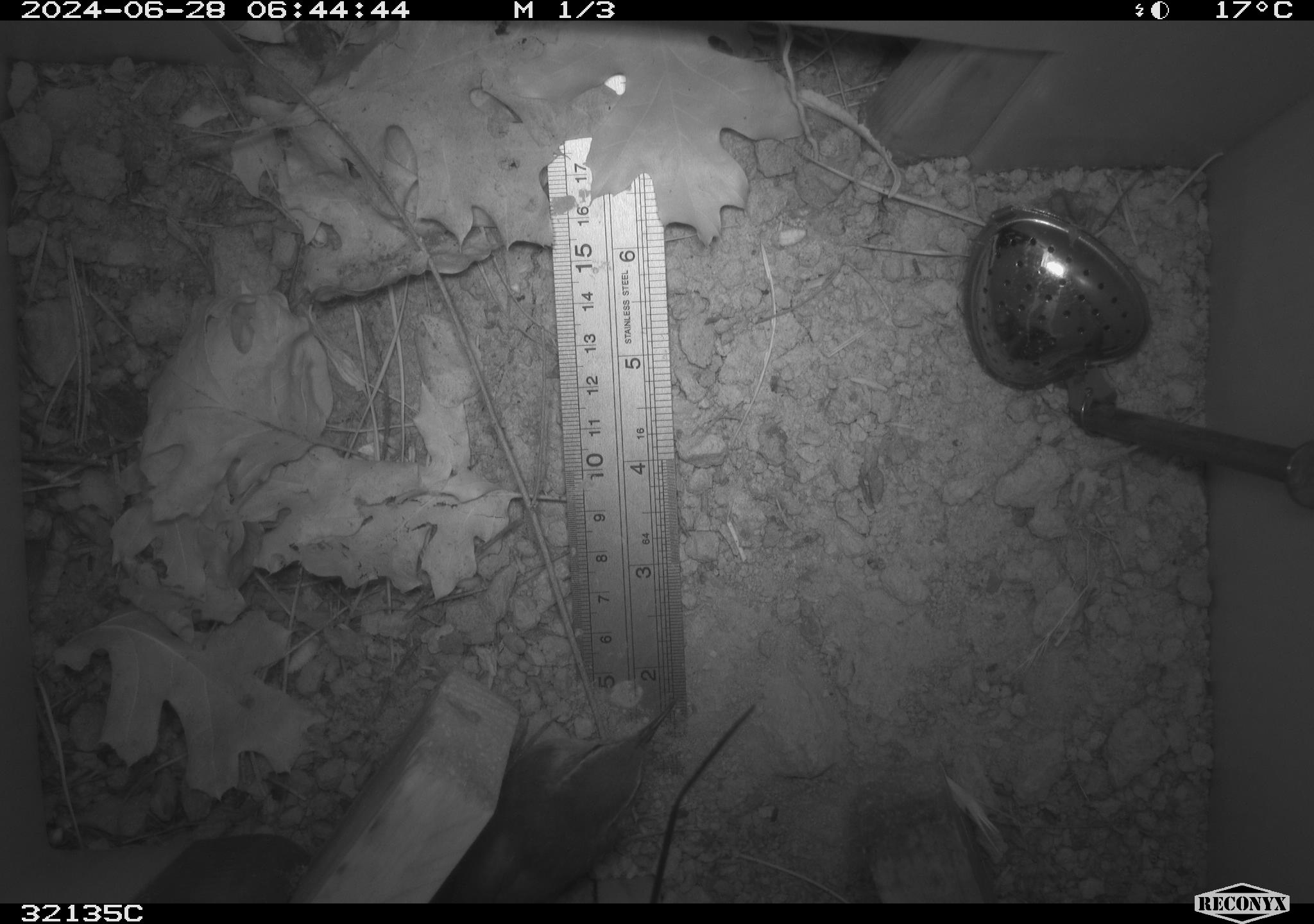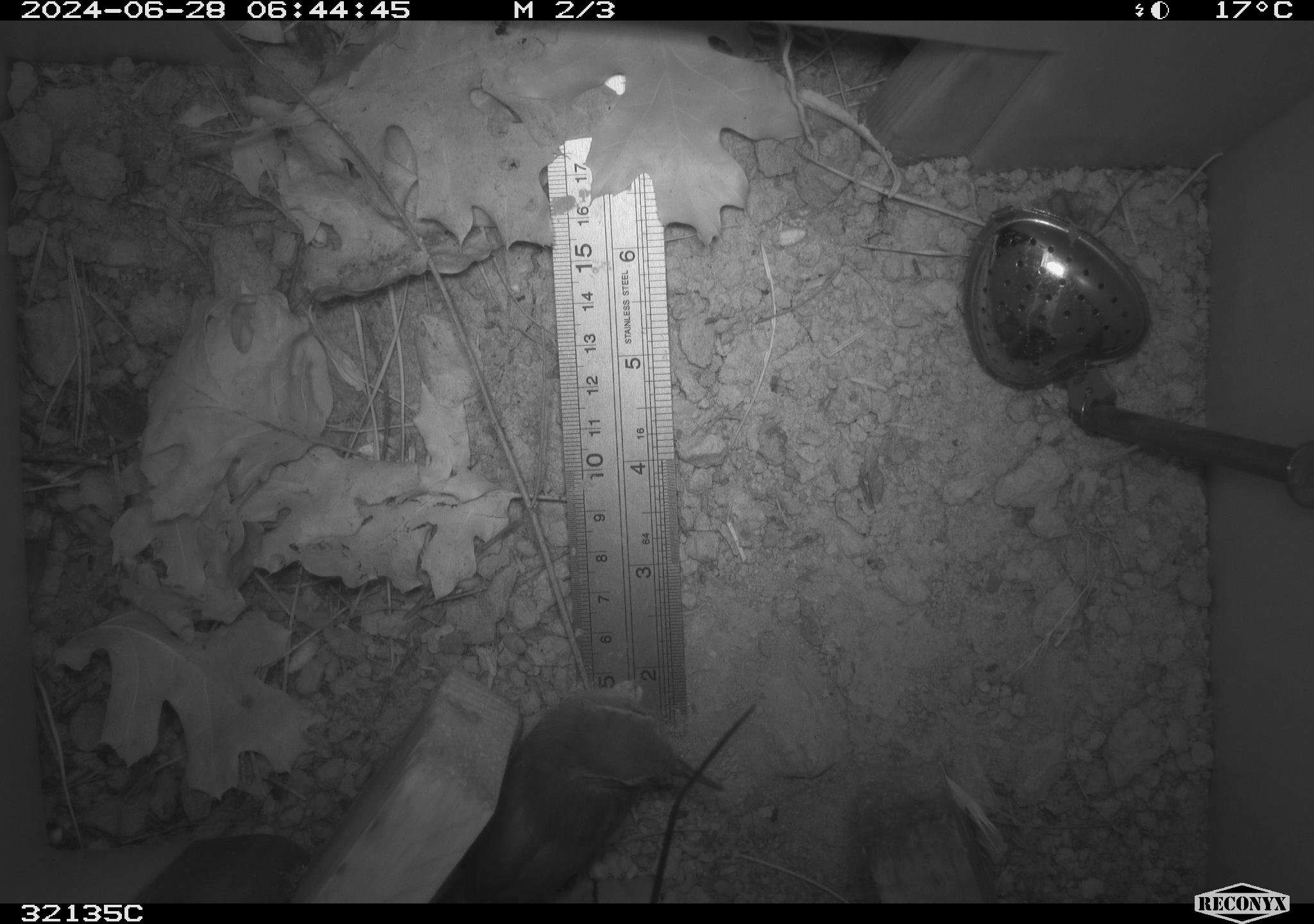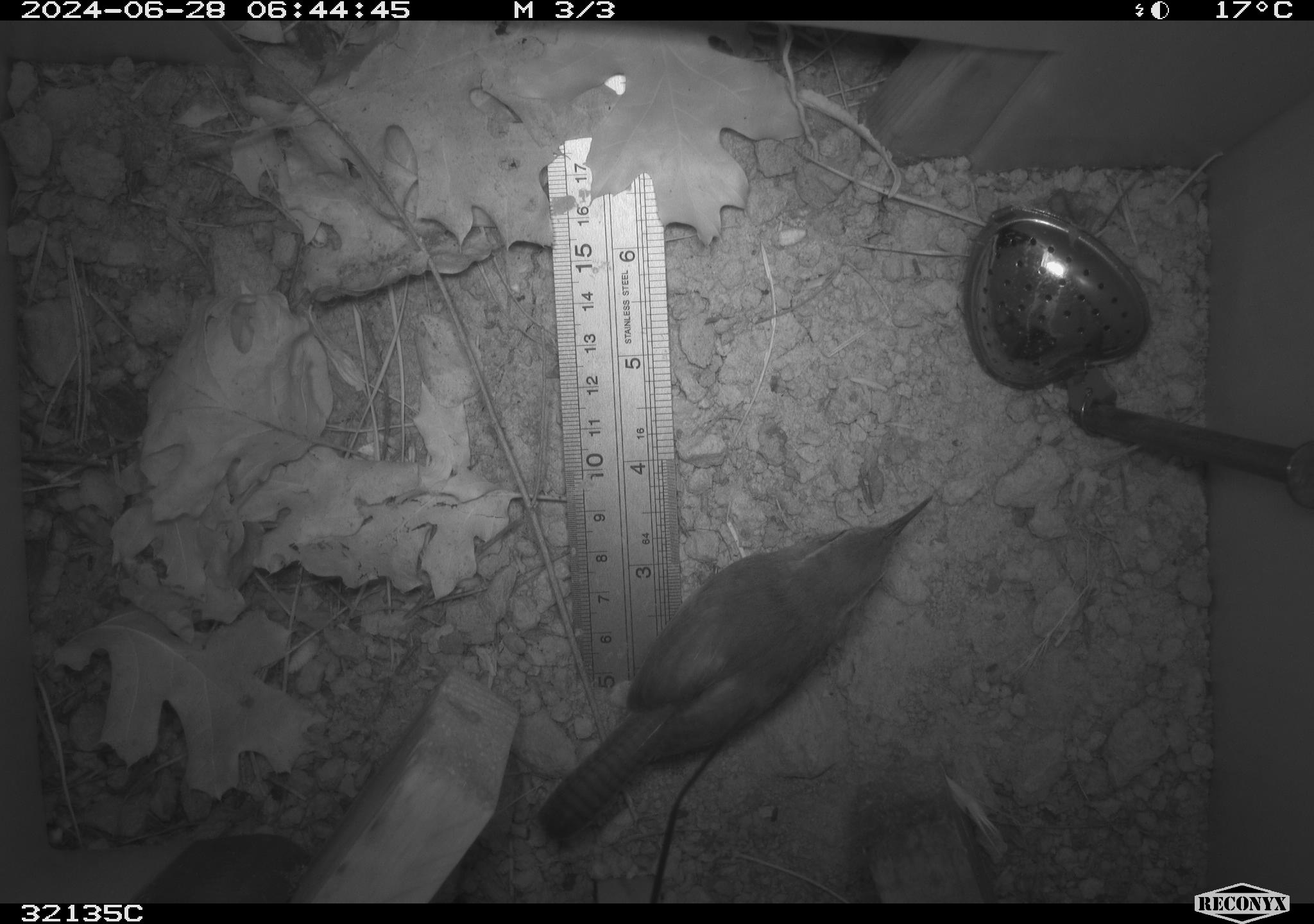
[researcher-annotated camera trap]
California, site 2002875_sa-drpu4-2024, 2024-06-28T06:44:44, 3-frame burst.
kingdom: Animalia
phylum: Chordata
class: Aves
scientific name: Aves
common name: bird